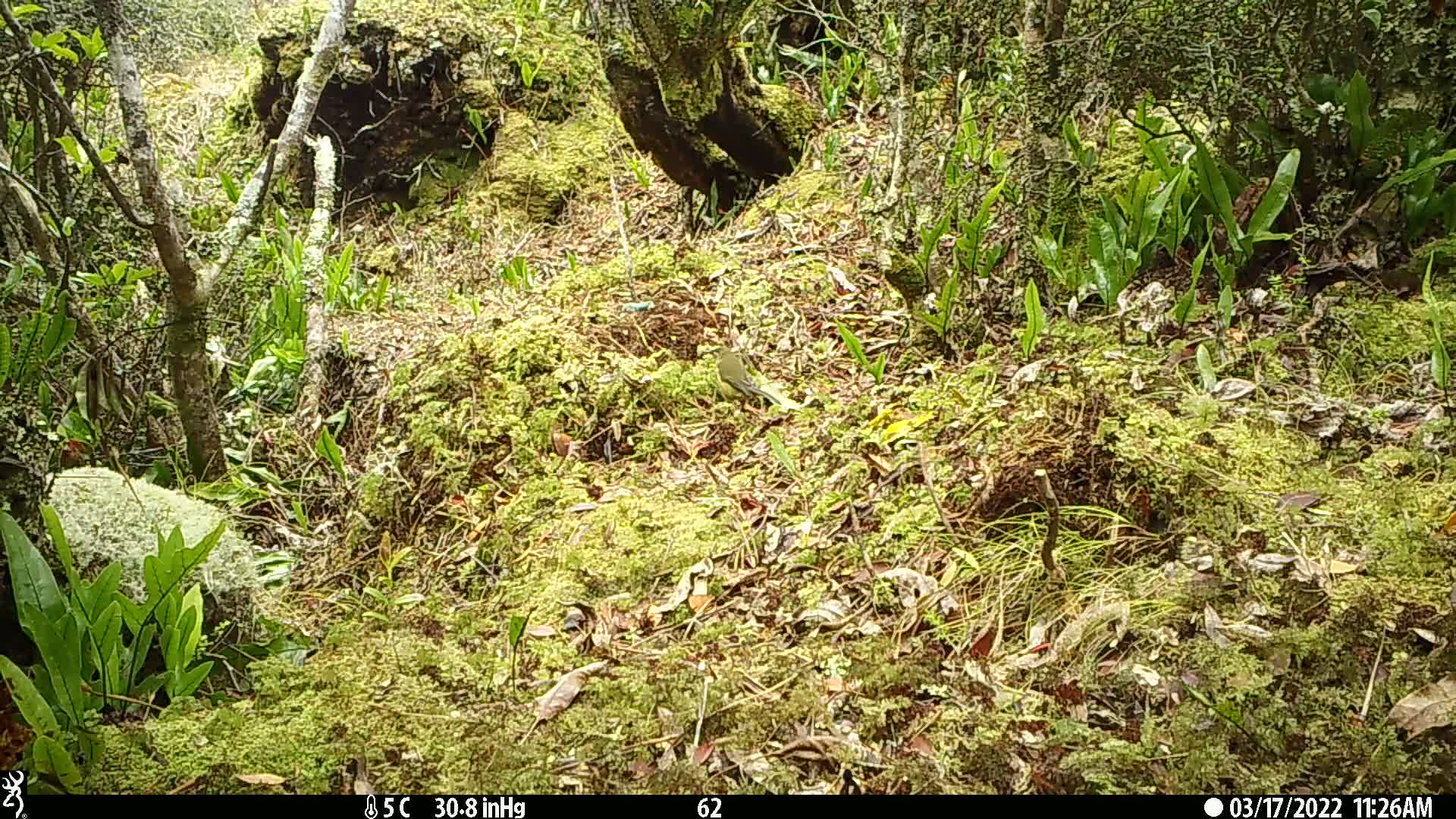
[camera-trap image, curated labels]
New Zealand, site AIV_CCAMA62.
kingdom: Animalia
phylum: Chordata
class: Aves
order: Passeriformes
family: Meliphagidae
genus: Anthornis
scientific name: Anthornis melanura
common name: new zealand bellbird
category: bellbird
Bellbird (new zealand bellbird) (Anthornis melanura).